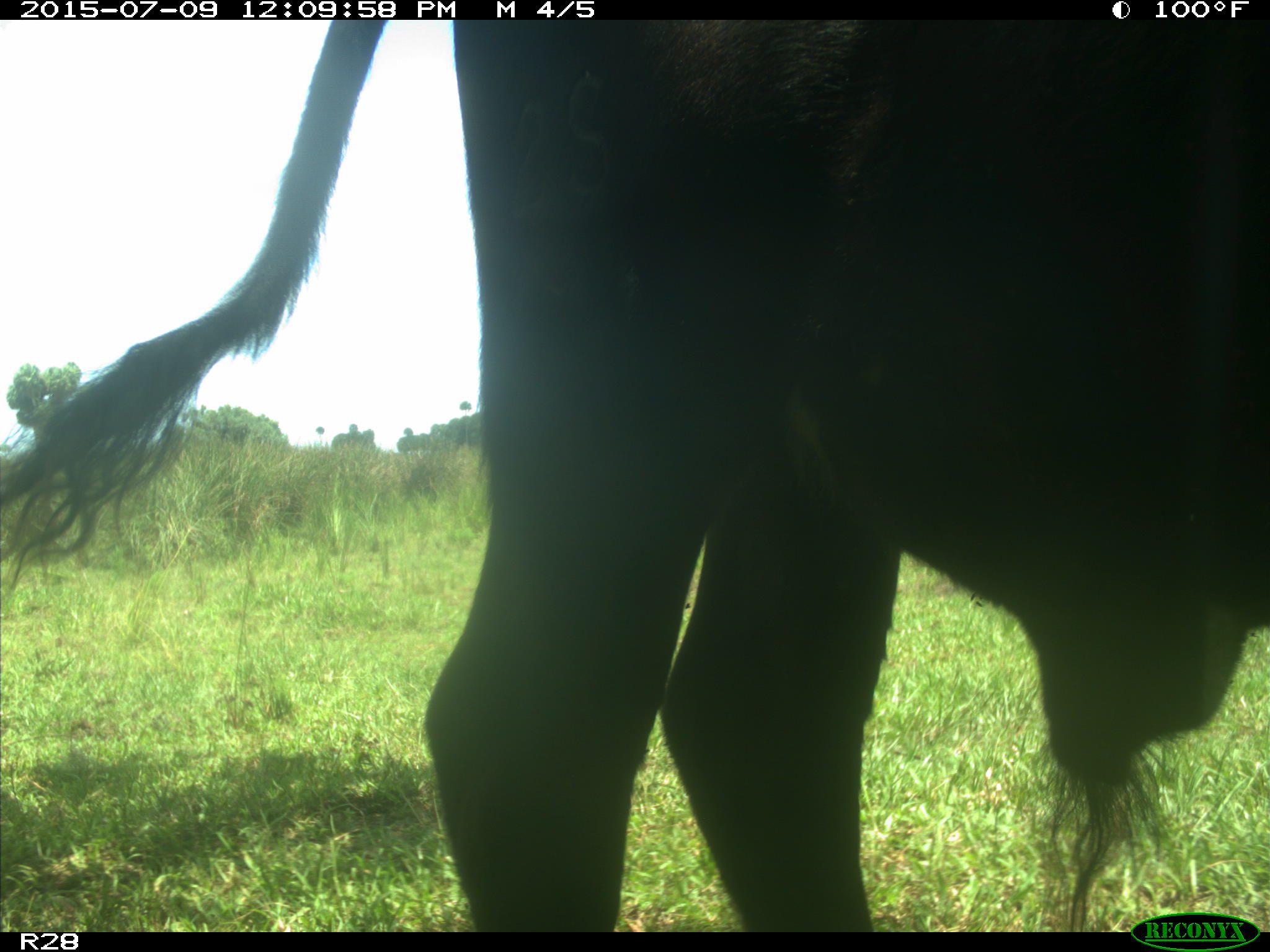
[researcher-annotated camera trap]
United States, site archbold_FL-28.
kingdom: Animalia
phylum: Chordata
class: Mammalia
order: Artiodactyla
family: Bovidae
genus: Bos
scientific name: Bos taurus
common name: domestic cow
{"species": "Bos taurus (domestic cow)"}